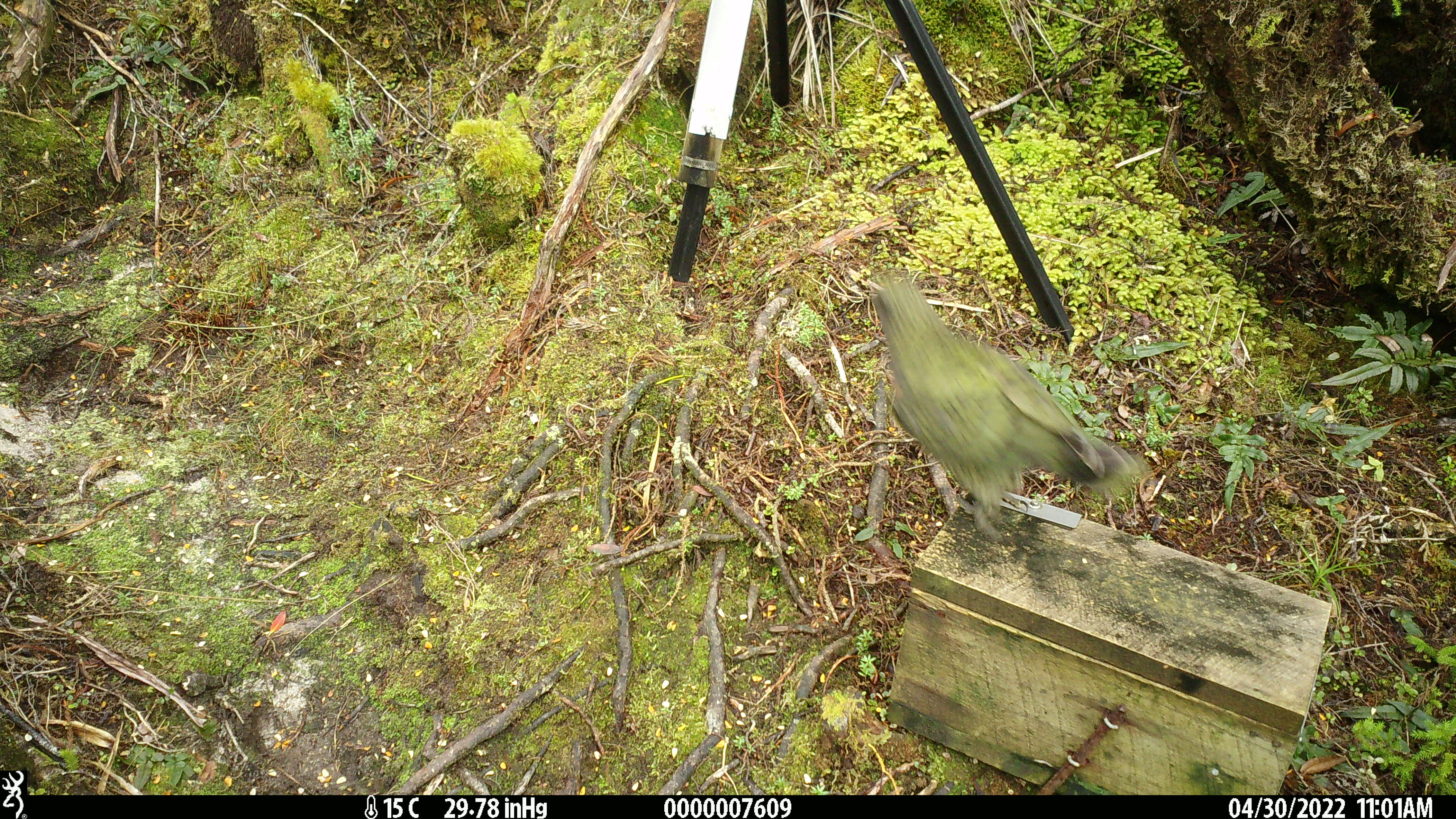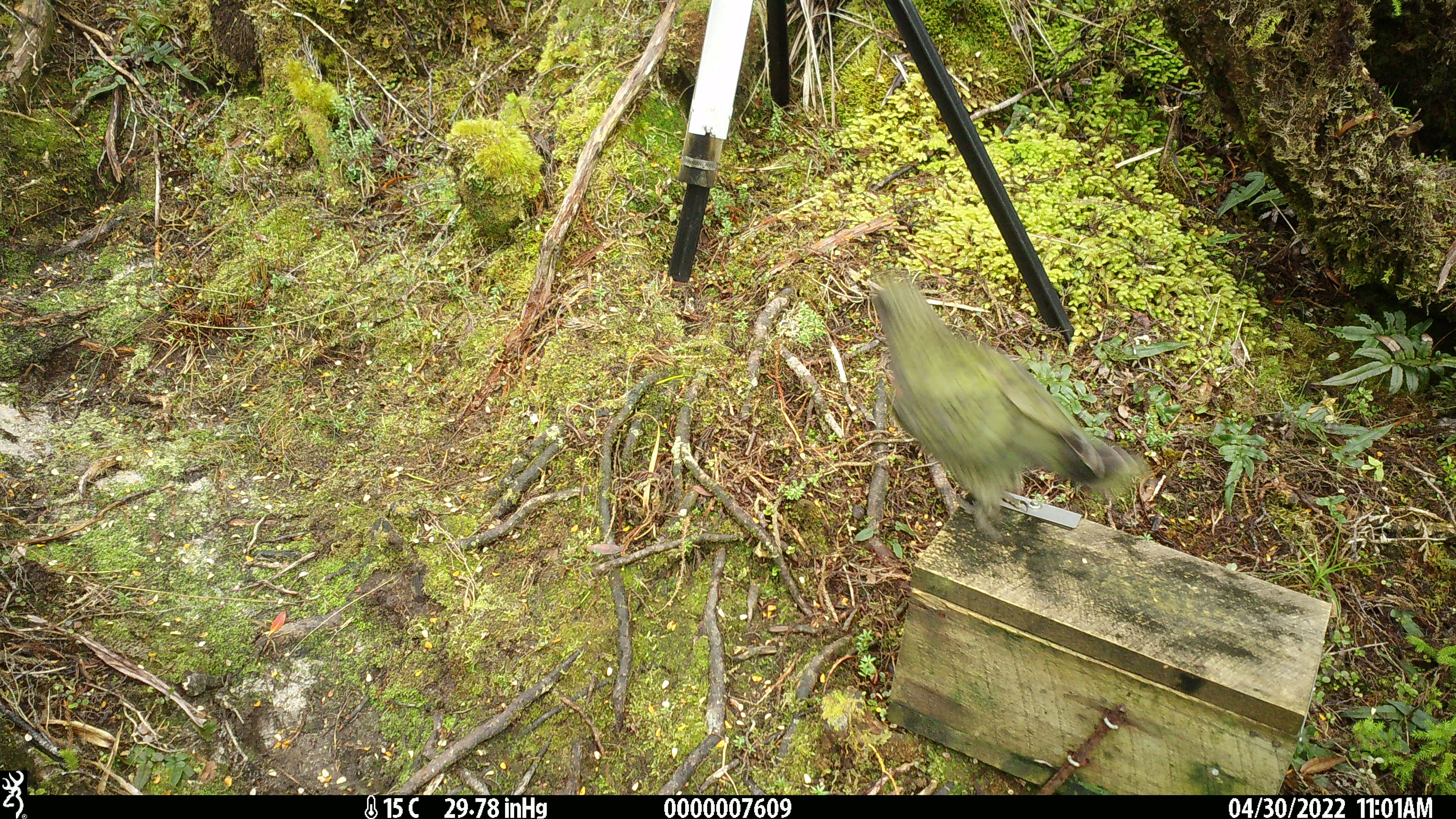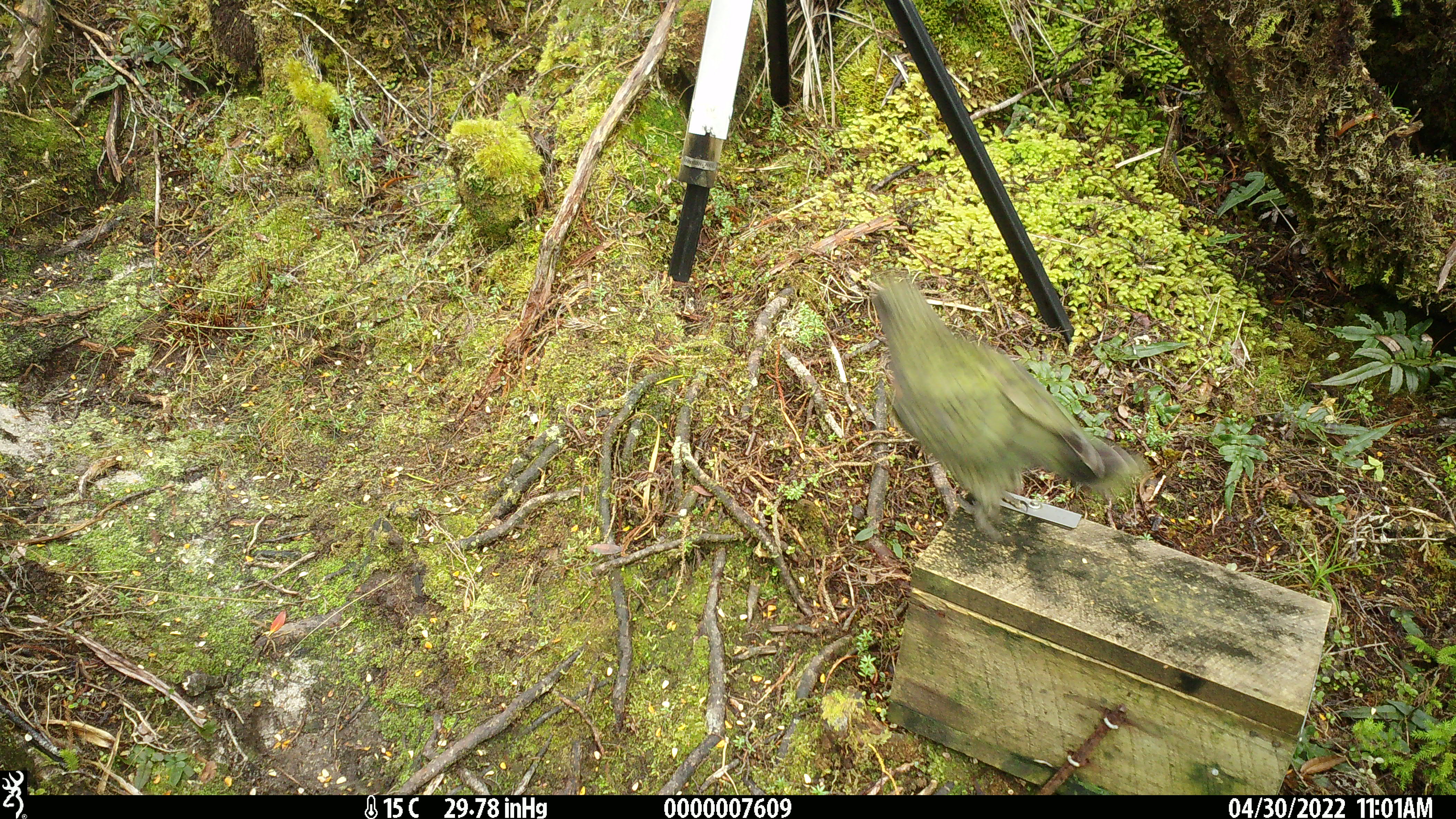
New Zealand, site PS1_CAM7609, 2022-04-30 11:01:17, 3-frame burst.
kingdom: Animalia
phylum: Chordata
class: Aves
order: Psittaciformes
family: Strigopidae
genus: Nestor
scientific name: Nestor notabilis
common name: kea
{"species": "kea (Nestor notabilis)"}